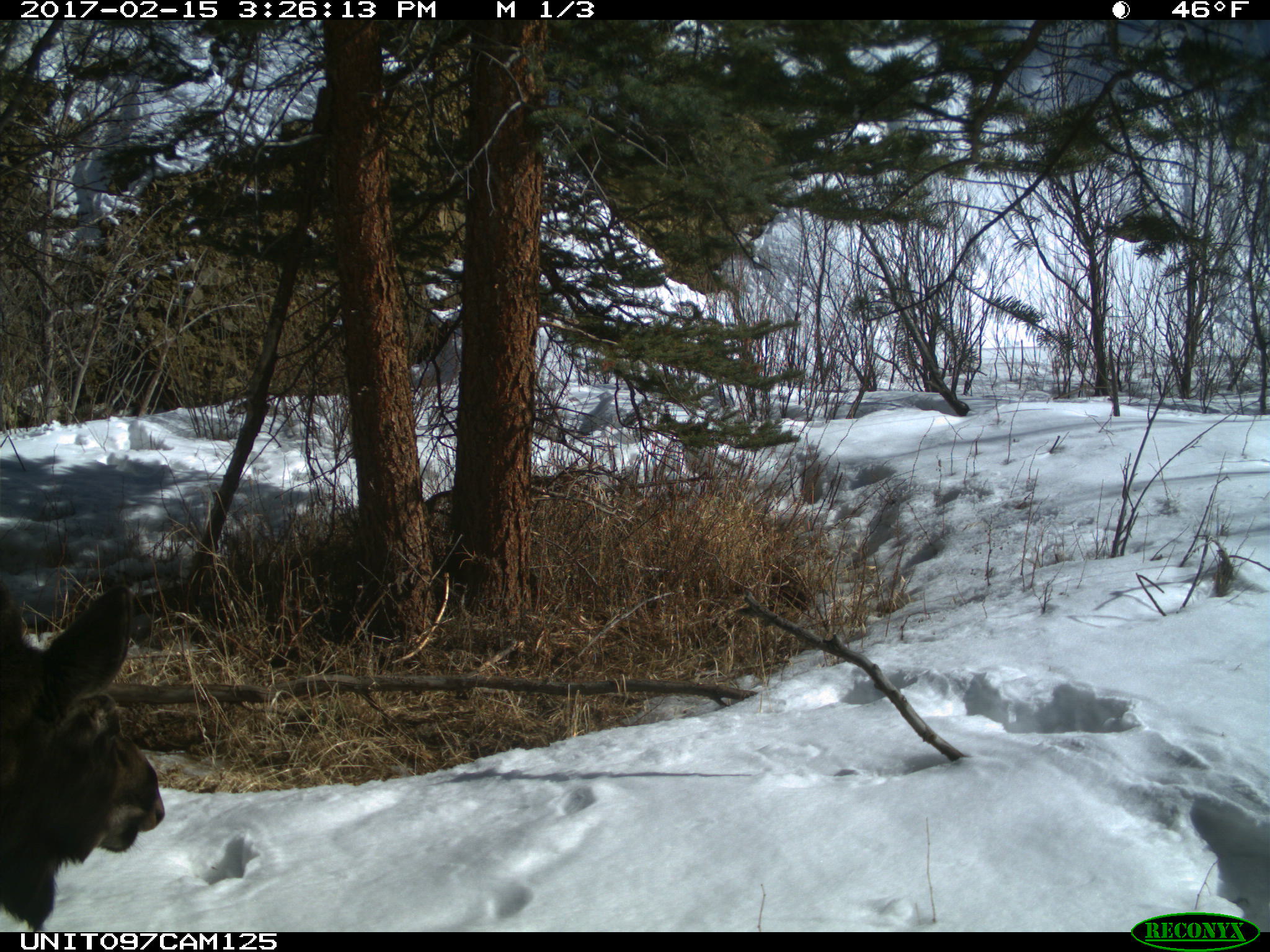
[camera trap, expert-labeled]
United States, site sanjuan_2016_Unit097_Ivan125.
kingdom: Animalia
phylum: Chordata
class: Mammalia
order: Artiodactyla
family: Cervidae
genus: Alces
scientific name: Alces alces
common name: moose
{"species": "Alces alces (moose)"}